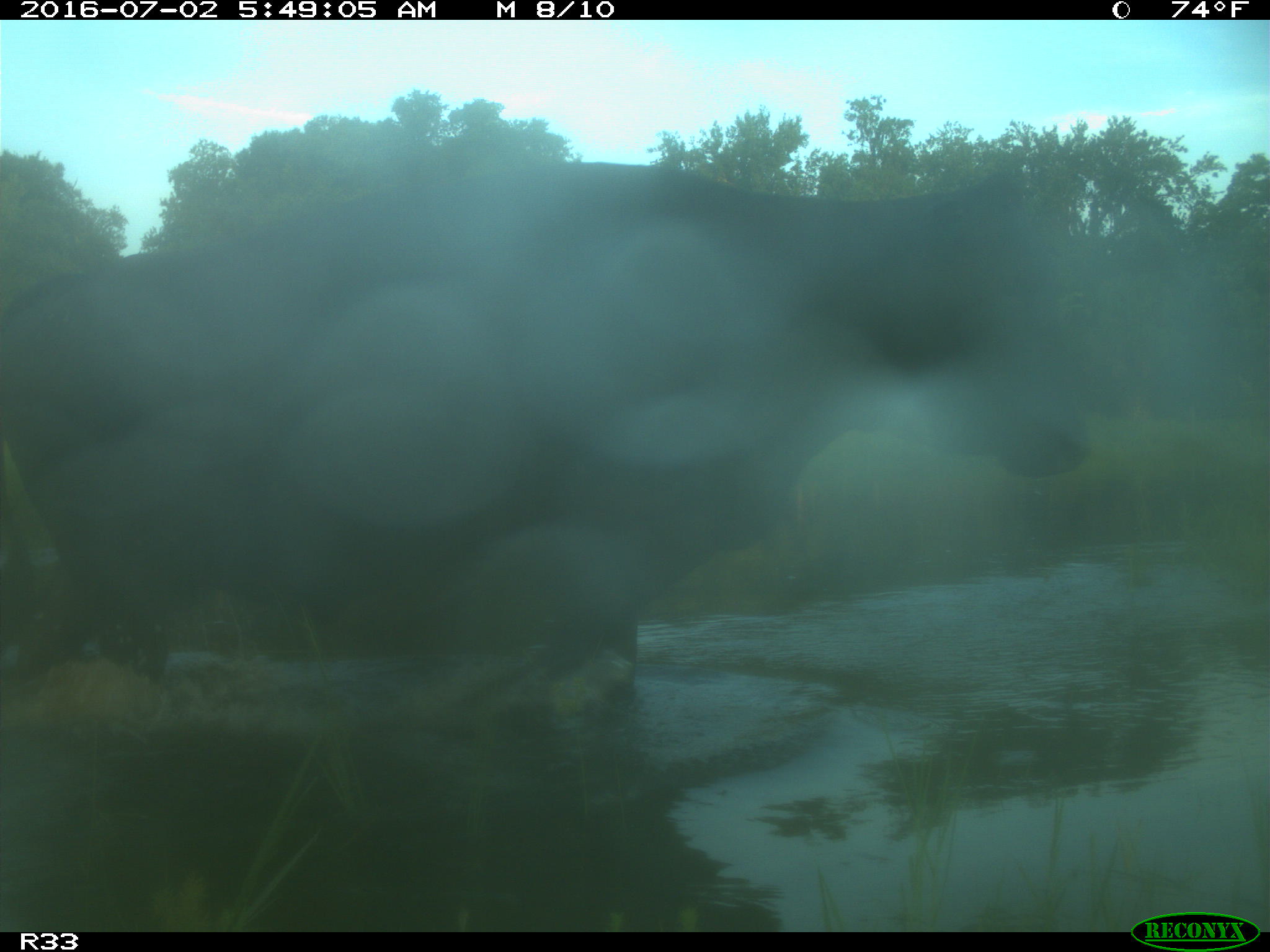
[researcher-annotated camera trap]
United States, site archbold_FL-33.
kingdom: Animalia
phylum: Chordata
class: Mammalia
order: Artiodactyla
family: Bovidae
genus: Bos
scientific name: Bos taurus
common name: domestic cow